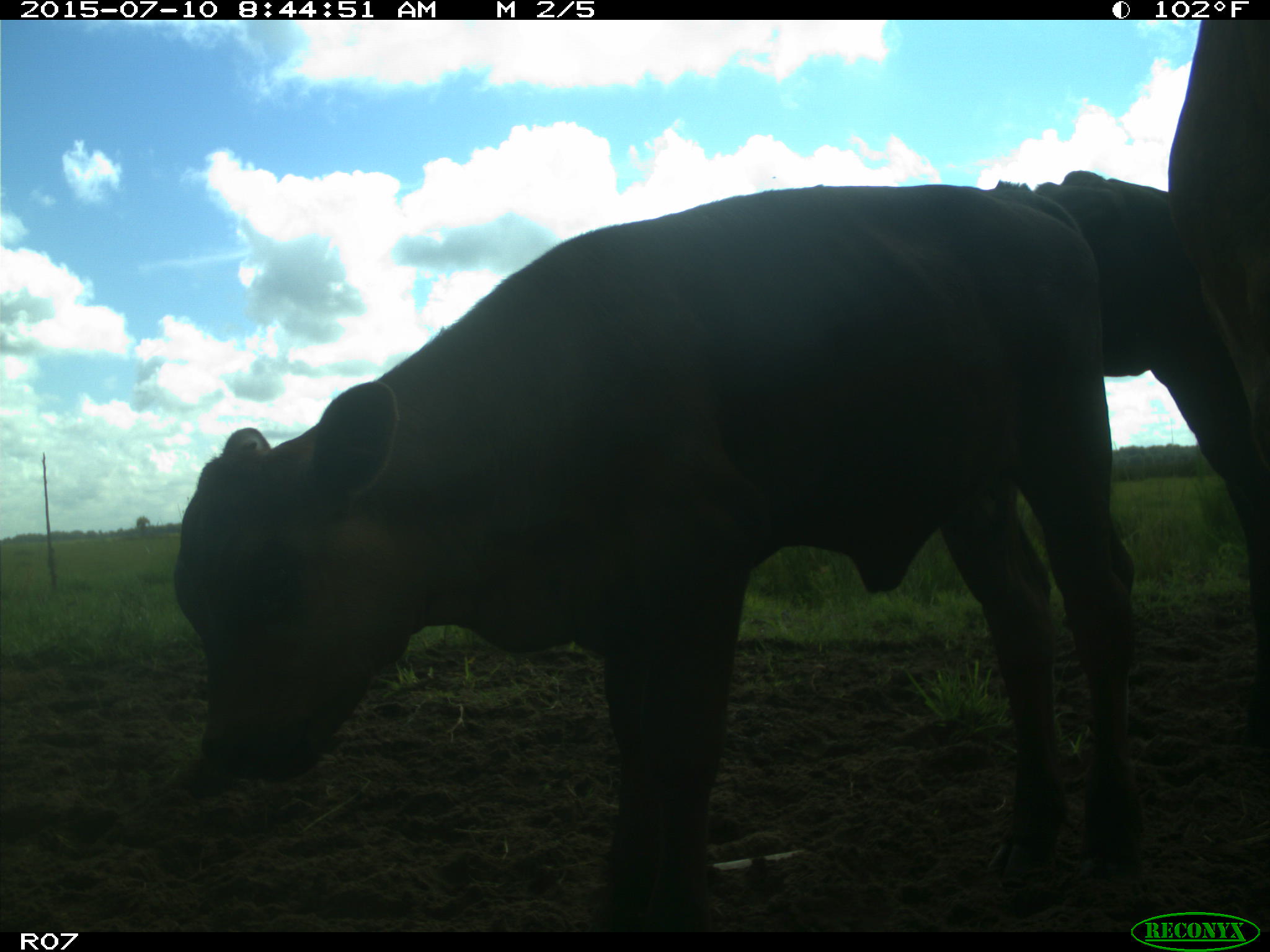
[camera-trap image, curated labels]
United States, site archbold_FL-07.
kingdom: Animalia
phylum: Chordata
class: Mammalia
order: Artiodactyla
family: Bovidae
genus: Bos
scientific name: Bos taurus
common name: domestic cow